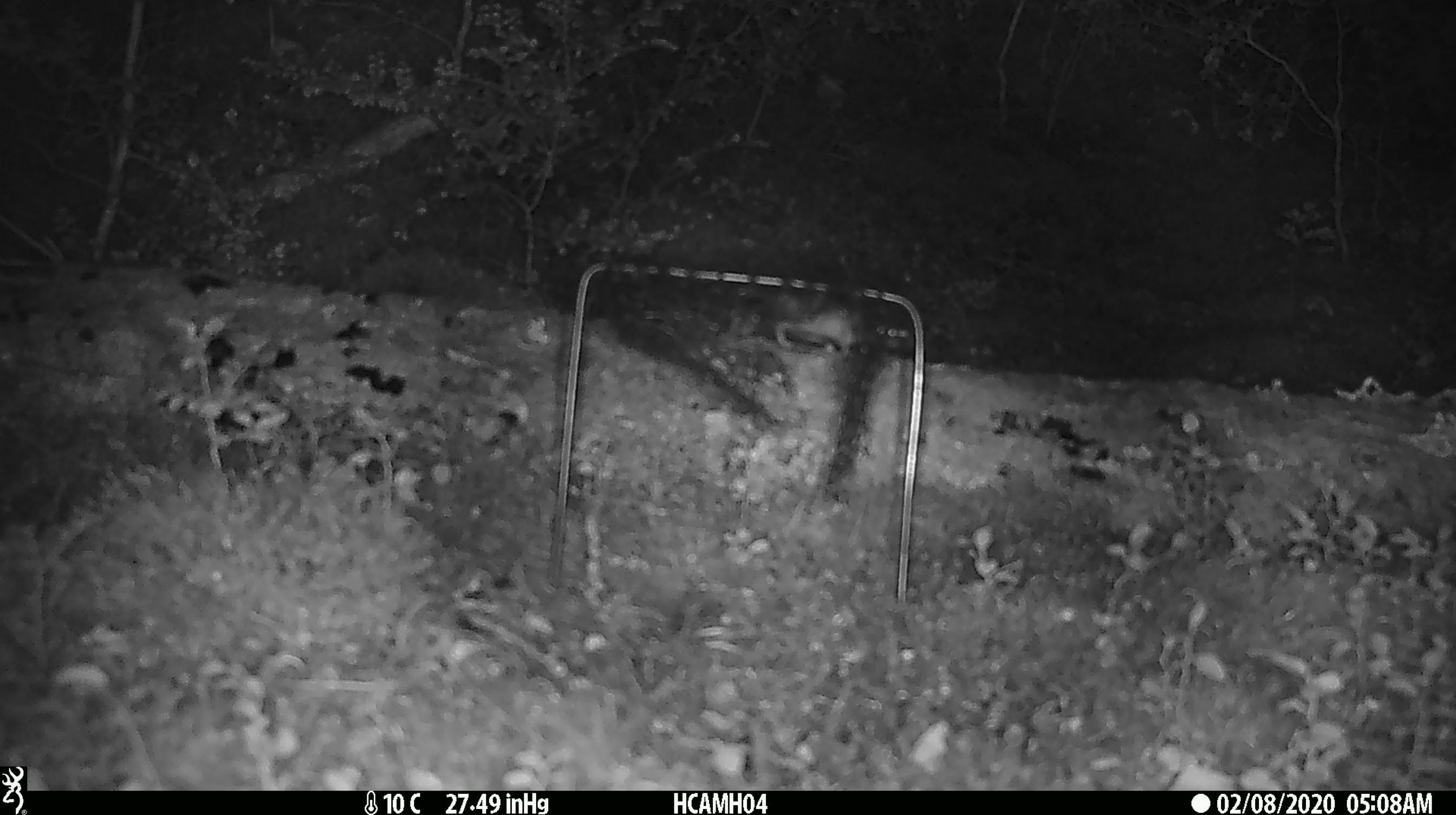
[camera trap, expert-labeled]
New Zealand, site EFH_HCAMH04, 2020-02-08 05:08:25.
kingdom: Animalia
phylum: Chordata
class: Mammalia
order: Rodentia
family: Muridae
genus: Mus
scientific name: Mus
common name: mouse